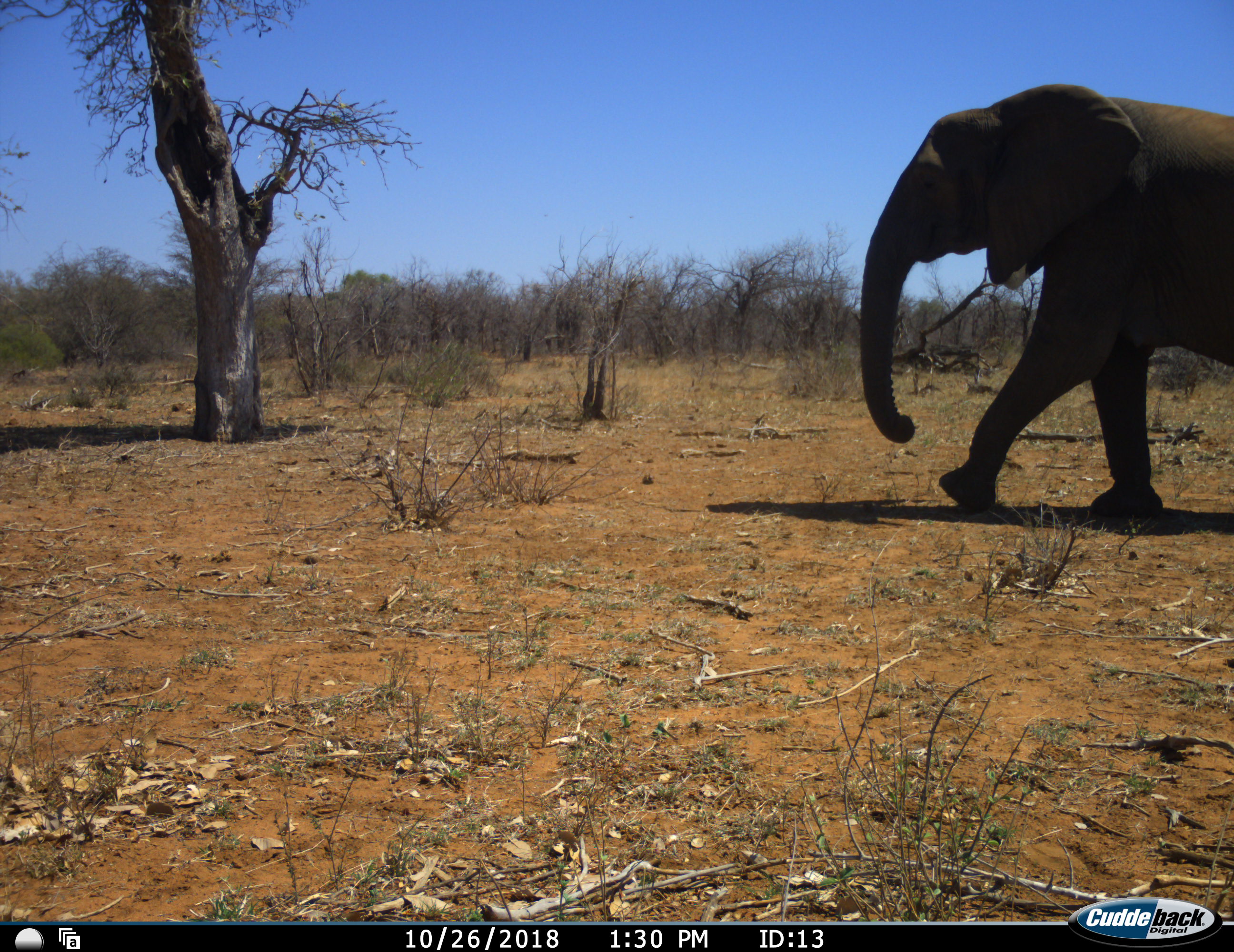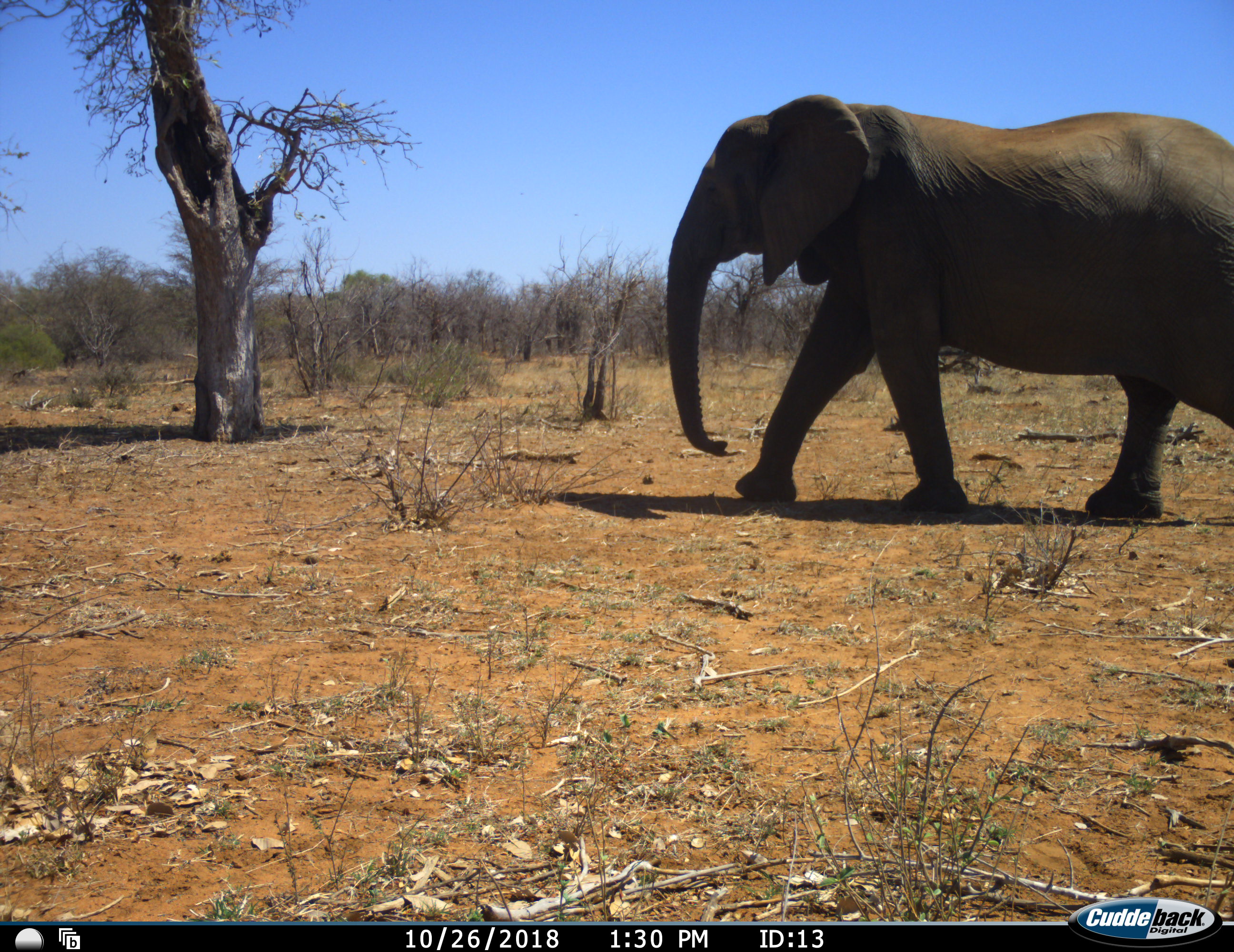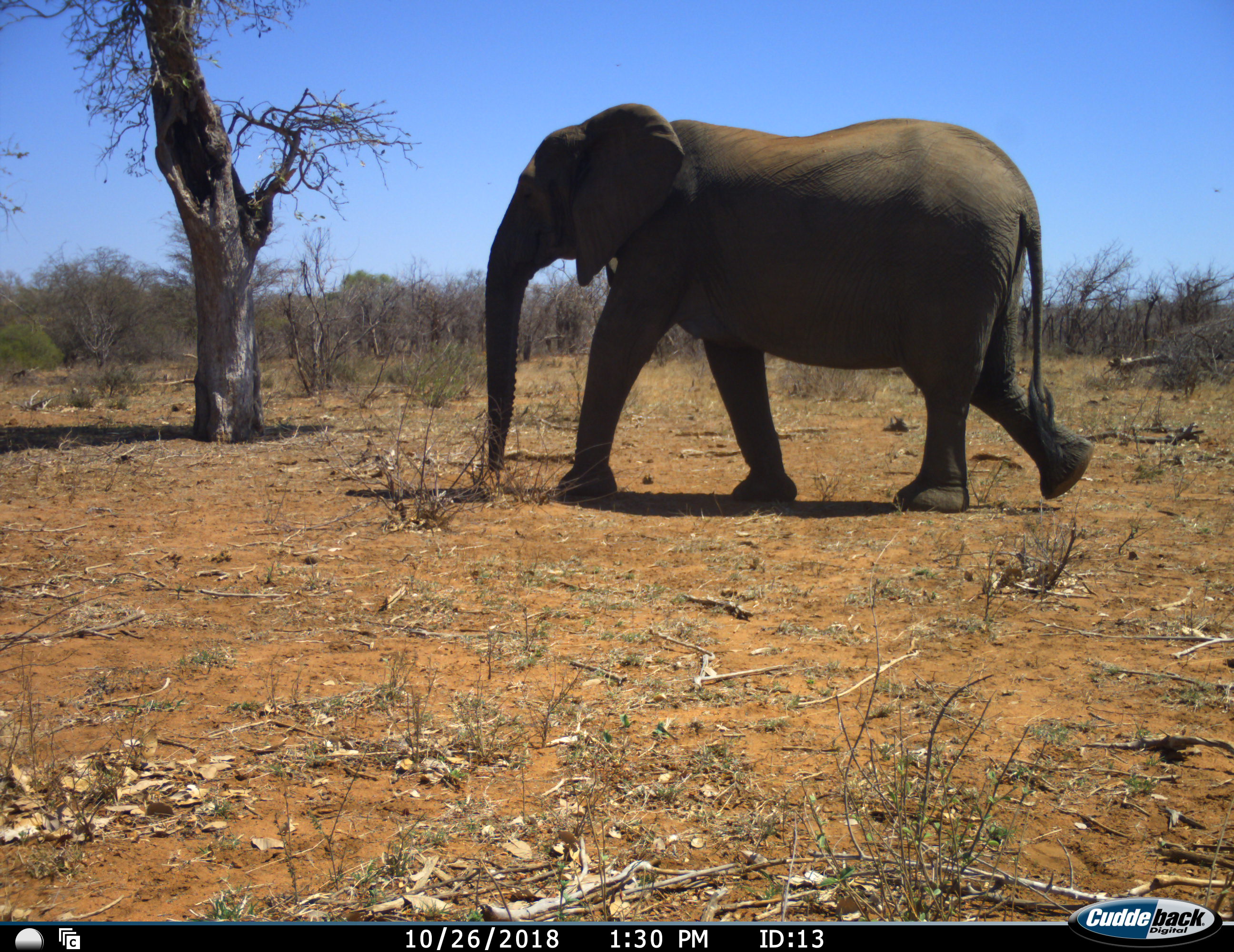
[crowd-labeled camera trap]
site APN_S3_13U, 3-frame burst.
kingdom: Animalia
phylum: Chordata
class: Mammalia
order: Proboscidea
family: Elephantidae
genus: Loxodonta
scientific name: Loxodonta africana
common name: african bush elephant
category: elephant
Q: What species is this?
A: Elephant (african bush elephant) (Loxodonta africana).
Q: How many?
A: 1.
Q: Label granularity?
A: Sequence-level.